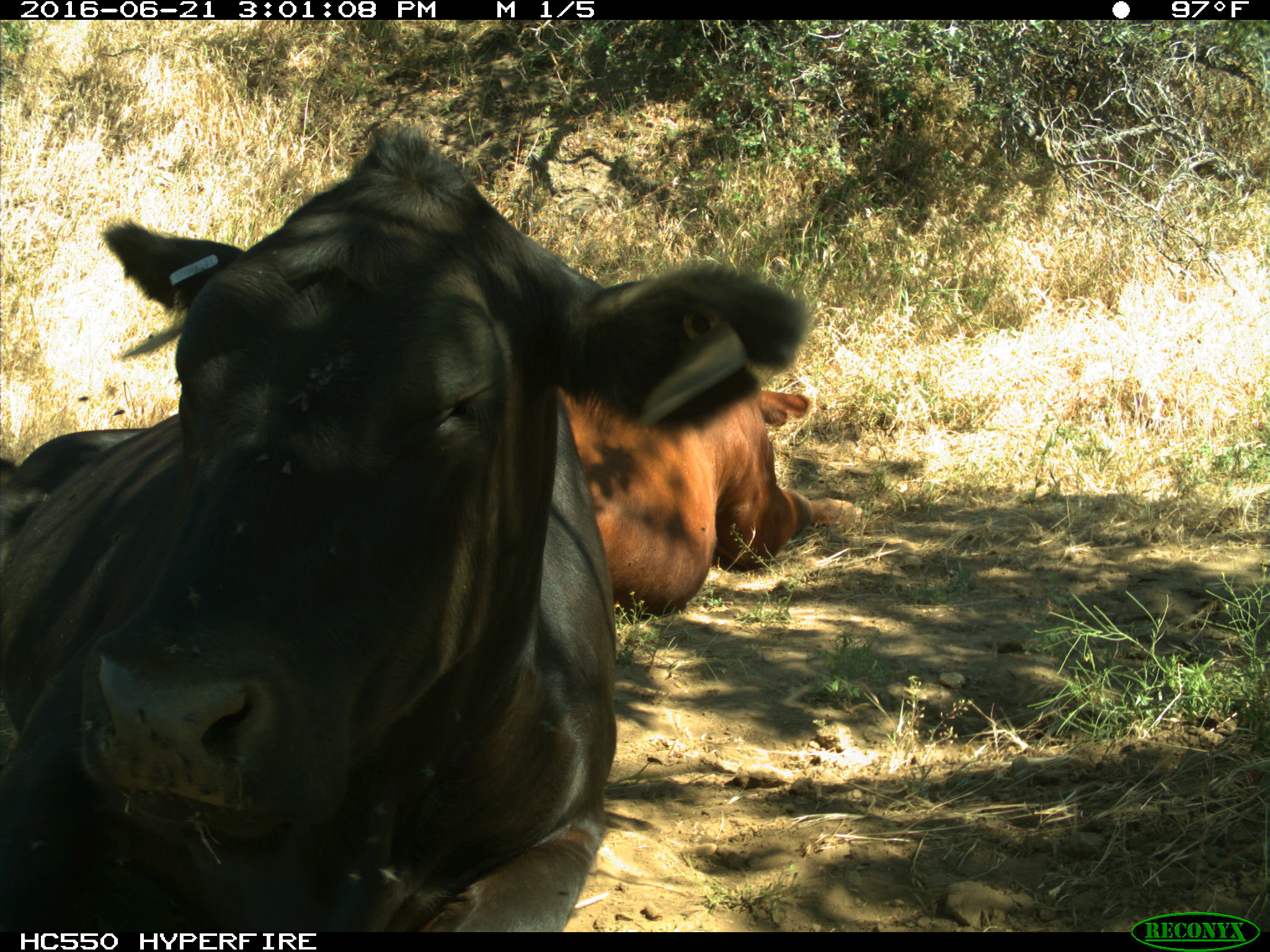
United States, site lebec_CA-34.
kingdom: Animalia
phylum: Chordata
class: Mammalia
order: Artiodactyla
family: Bovidae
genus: Bos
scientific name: Bos taurus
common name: domestic cow